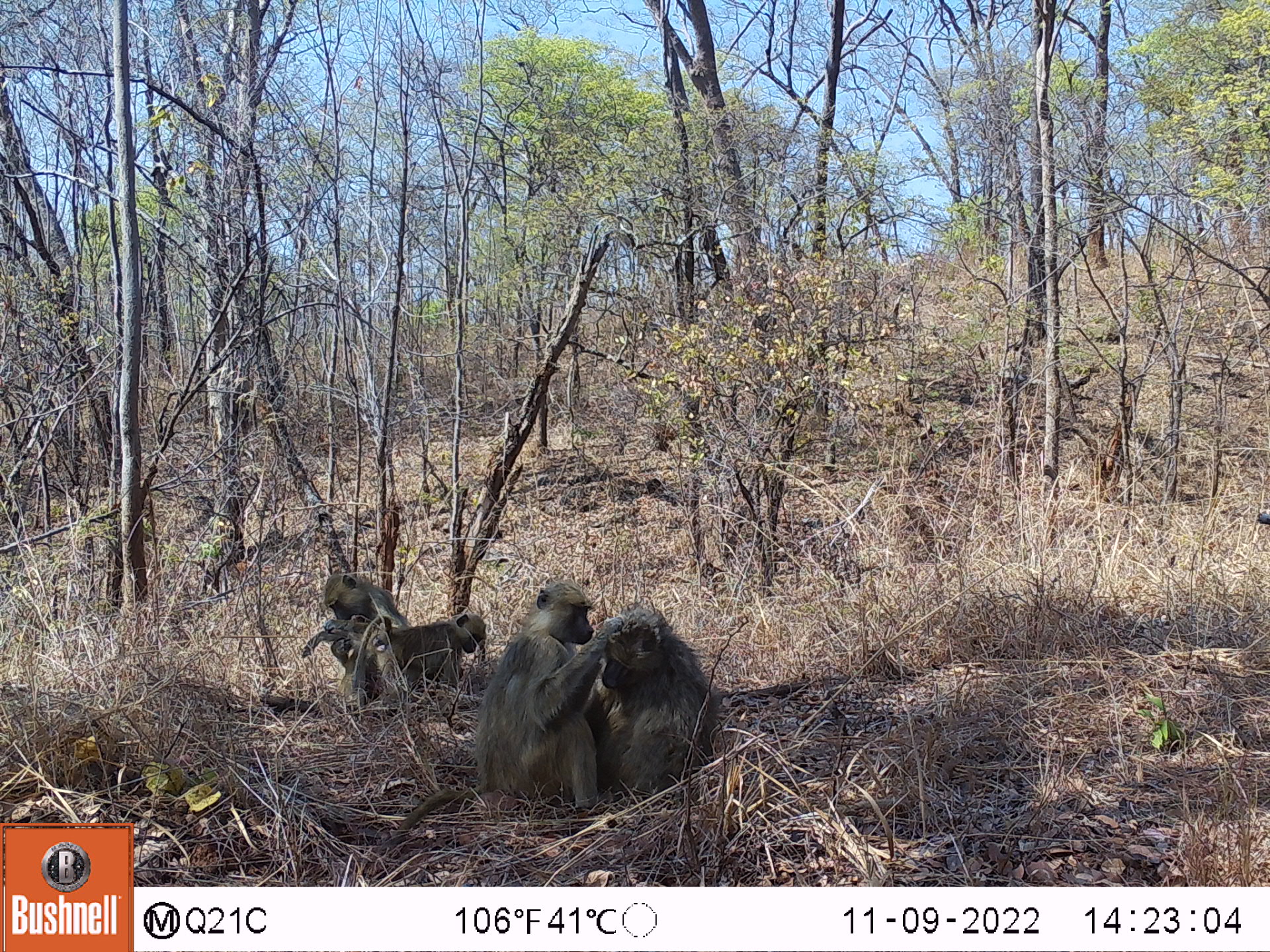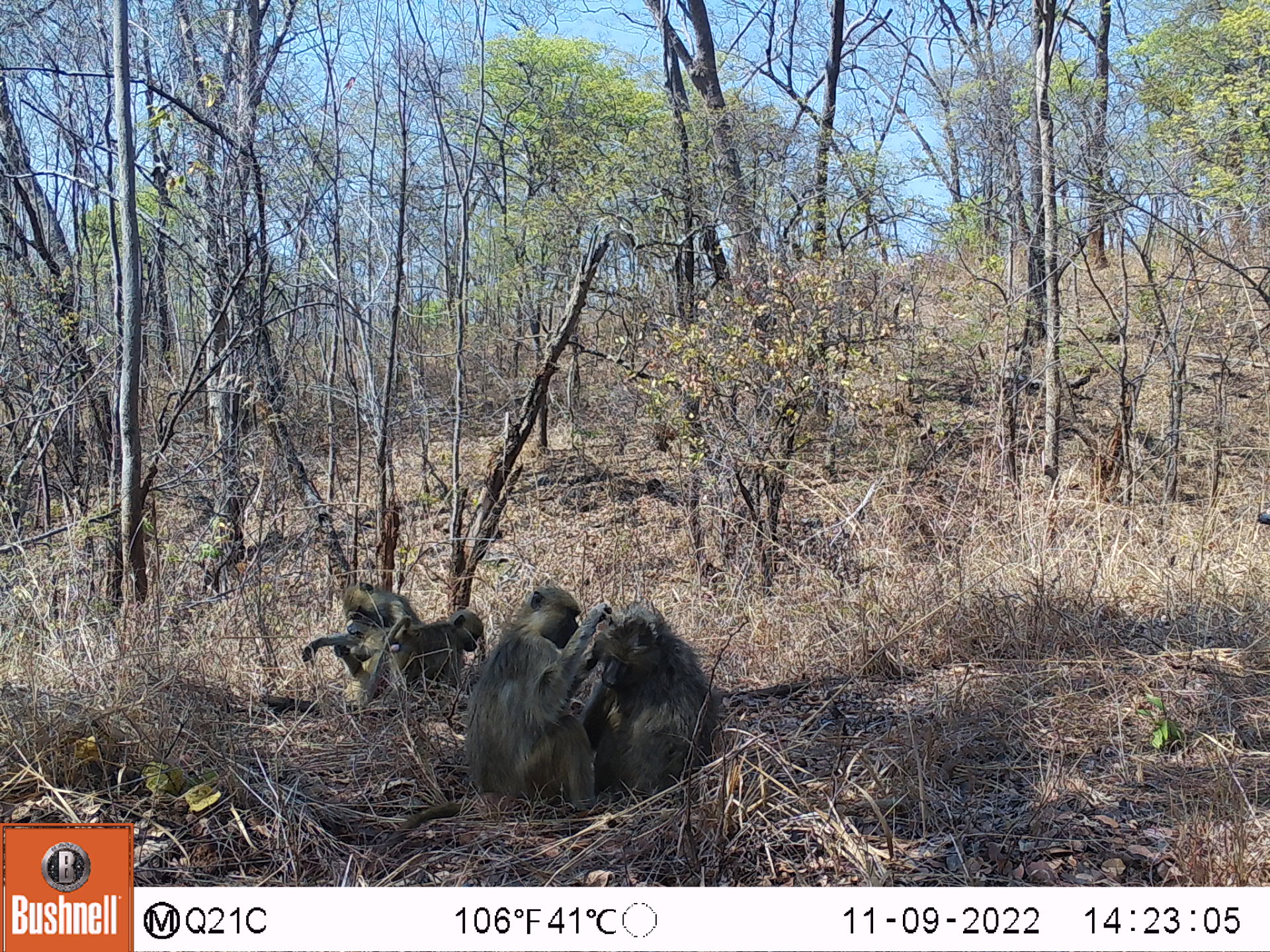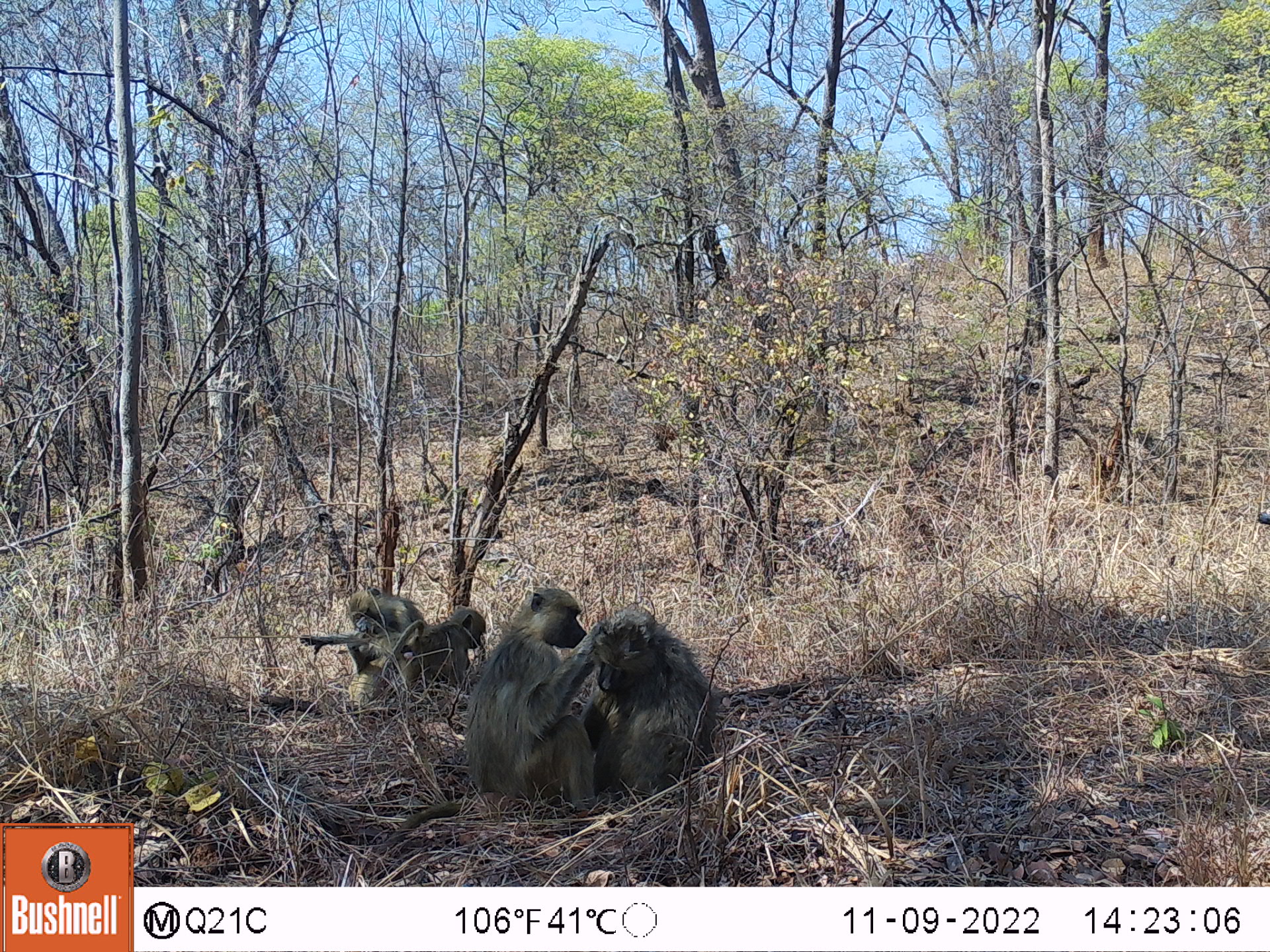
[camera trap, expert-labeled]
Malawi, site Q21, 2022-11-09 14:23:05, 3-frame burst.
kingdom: Animalia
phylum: Chordata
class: Mammalia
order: Primates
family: Cercopithecidae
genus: Papio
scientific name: Papio cynocephalus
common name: yellow baboon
Yellow baboon (Papio cynocephalus), count 4.